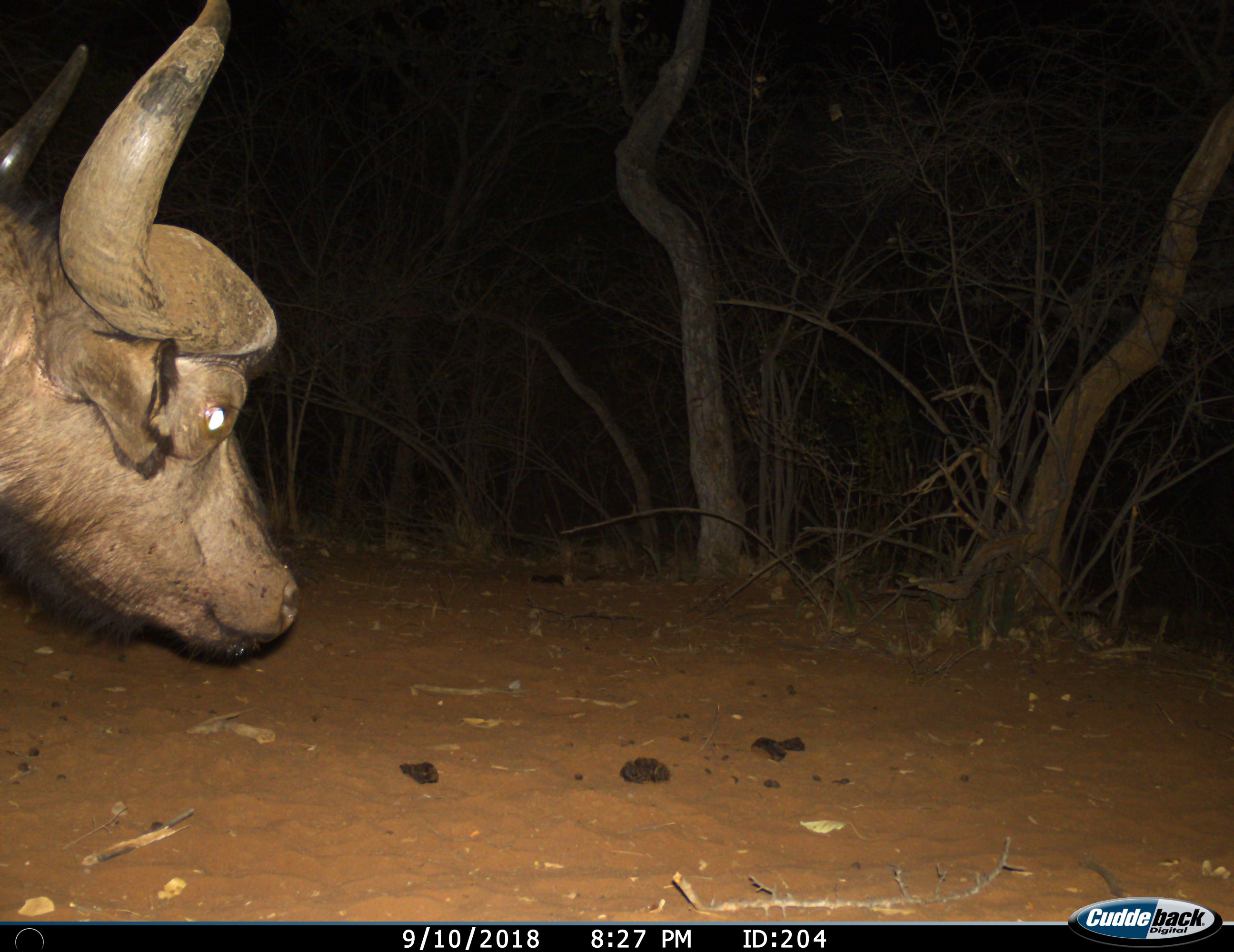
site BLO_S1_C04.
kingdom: Animalia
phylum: Chordata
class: Mammalia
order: Artiodactyla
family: Bovidae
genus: Syncerus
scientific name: Syncerus caffer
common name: african buffalo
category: buffalo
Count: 1.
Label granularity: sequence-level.